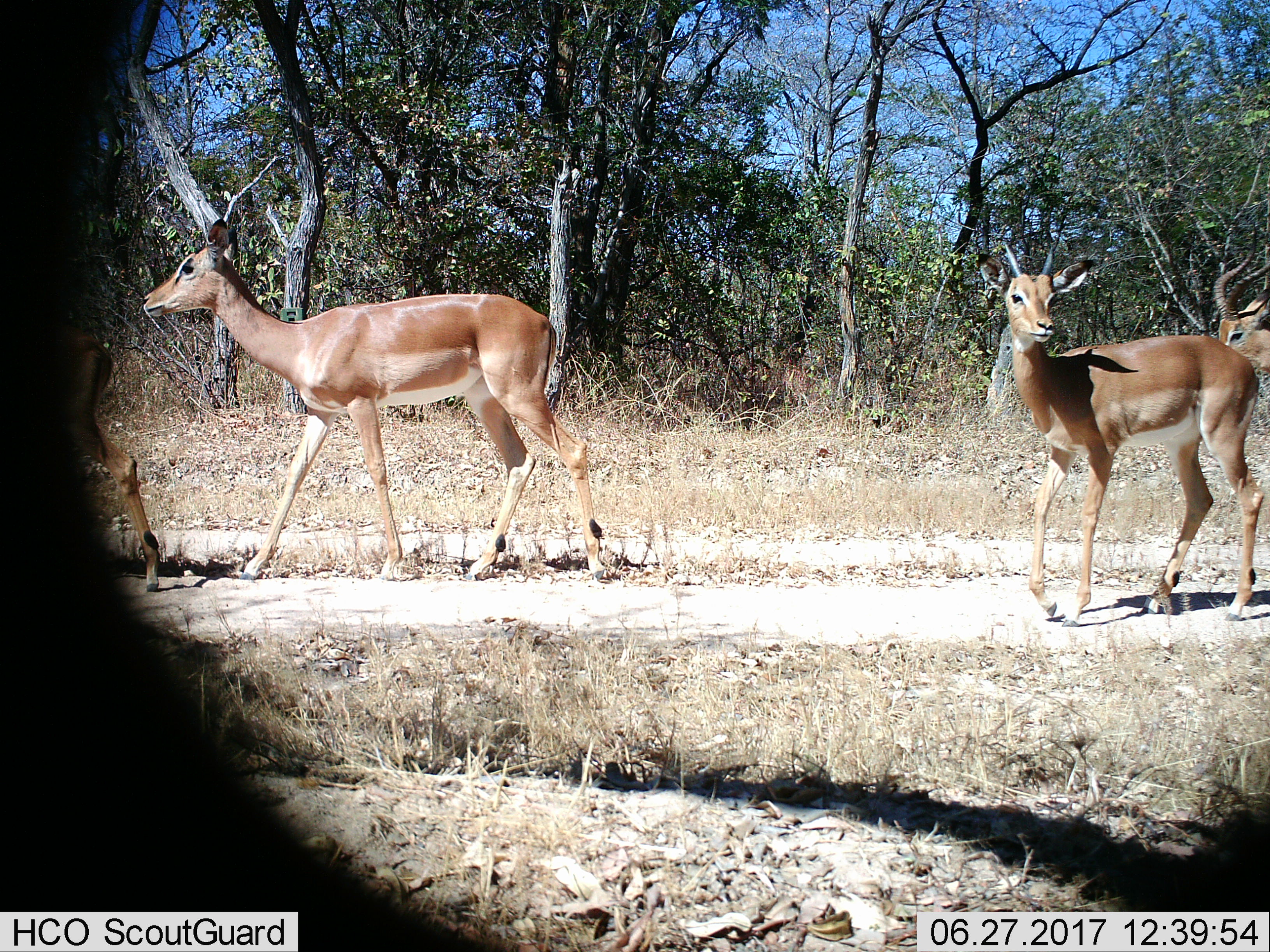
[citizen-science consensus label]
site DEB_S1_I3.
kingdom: Animalia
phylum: Chordata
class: Mammalia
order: Artiodactyla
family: Bovidae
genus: Aepyceros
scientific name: Aepyceros melampus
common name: impala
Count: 4.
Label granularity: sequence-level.